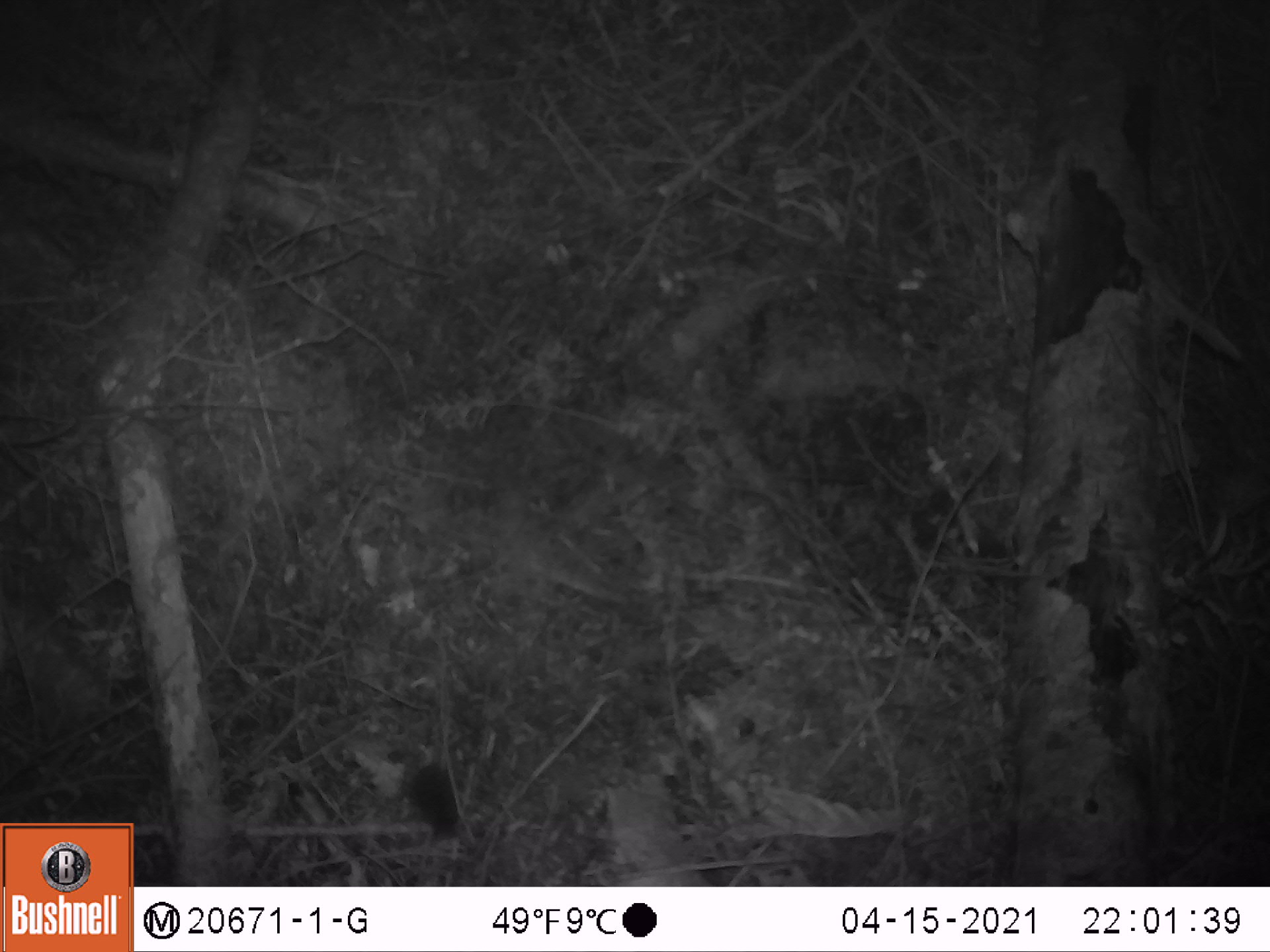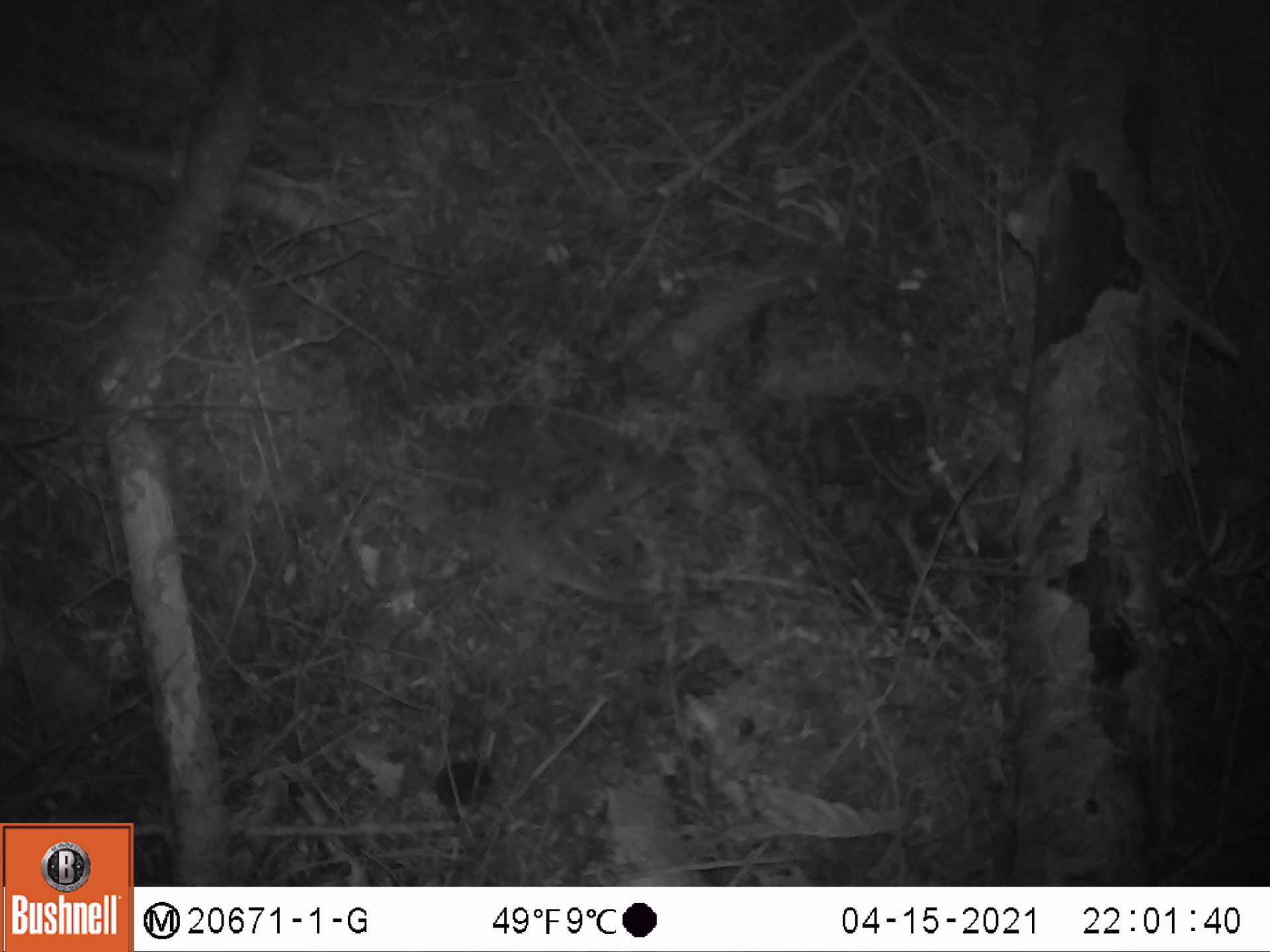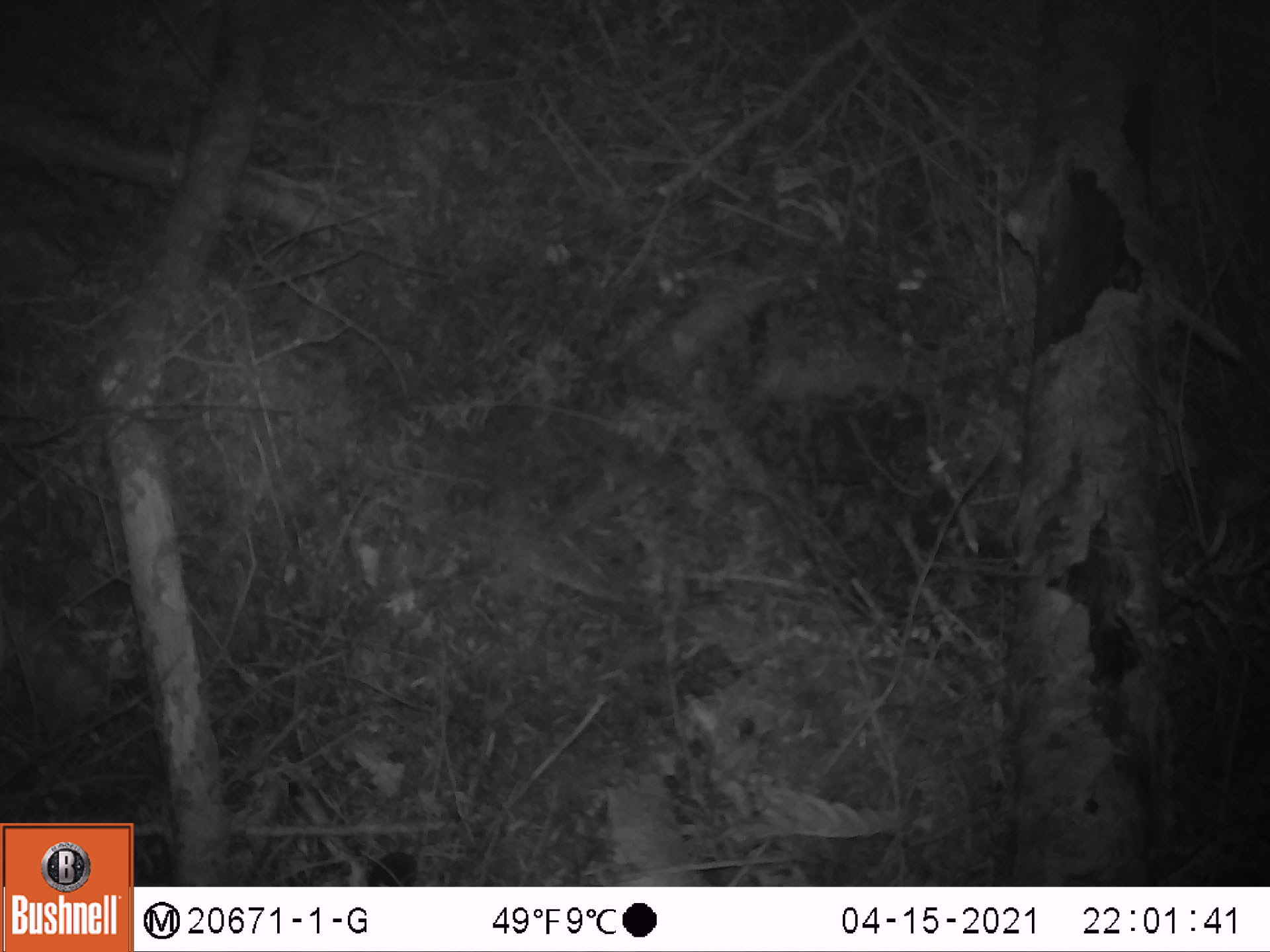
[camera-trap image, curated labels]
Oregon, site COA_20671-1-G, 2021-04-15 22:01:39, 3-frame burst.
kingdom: Animalia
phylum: Chordata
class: Mammalia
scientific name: Mammalia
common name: small mammal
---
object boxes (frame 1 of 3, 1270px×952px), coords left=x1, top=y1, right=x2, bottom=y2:
small mammal: left=356, top=701, right=490, bottom=861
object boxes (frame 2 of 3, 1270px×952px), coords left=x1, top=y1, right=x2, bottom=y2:
small mammal: left=380, top=724, right=529, bottom=843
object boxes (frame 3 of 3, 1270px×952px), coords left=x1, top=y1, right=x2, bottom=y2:
small mammal: left=351, top=797, right=473, bottom=885